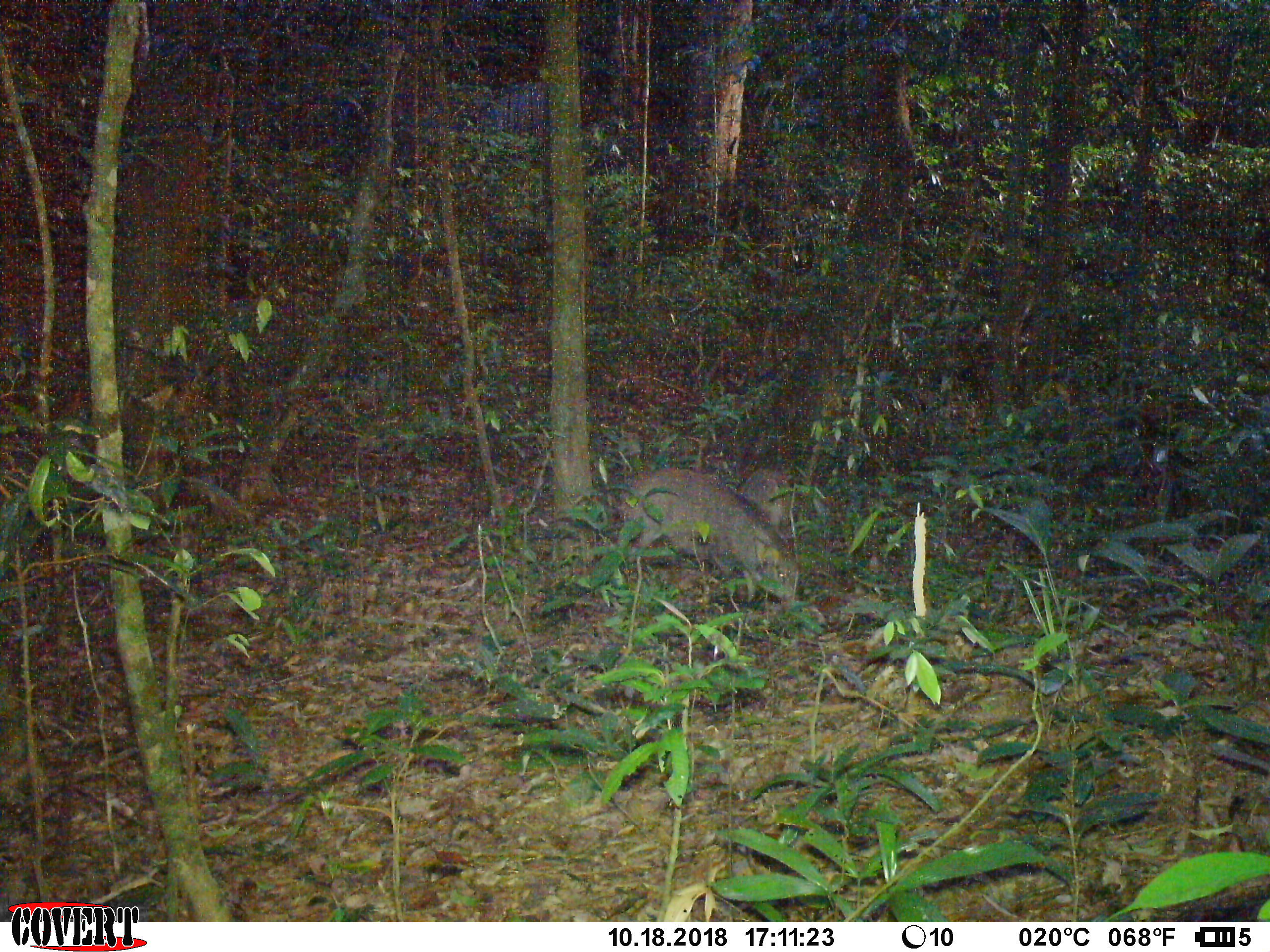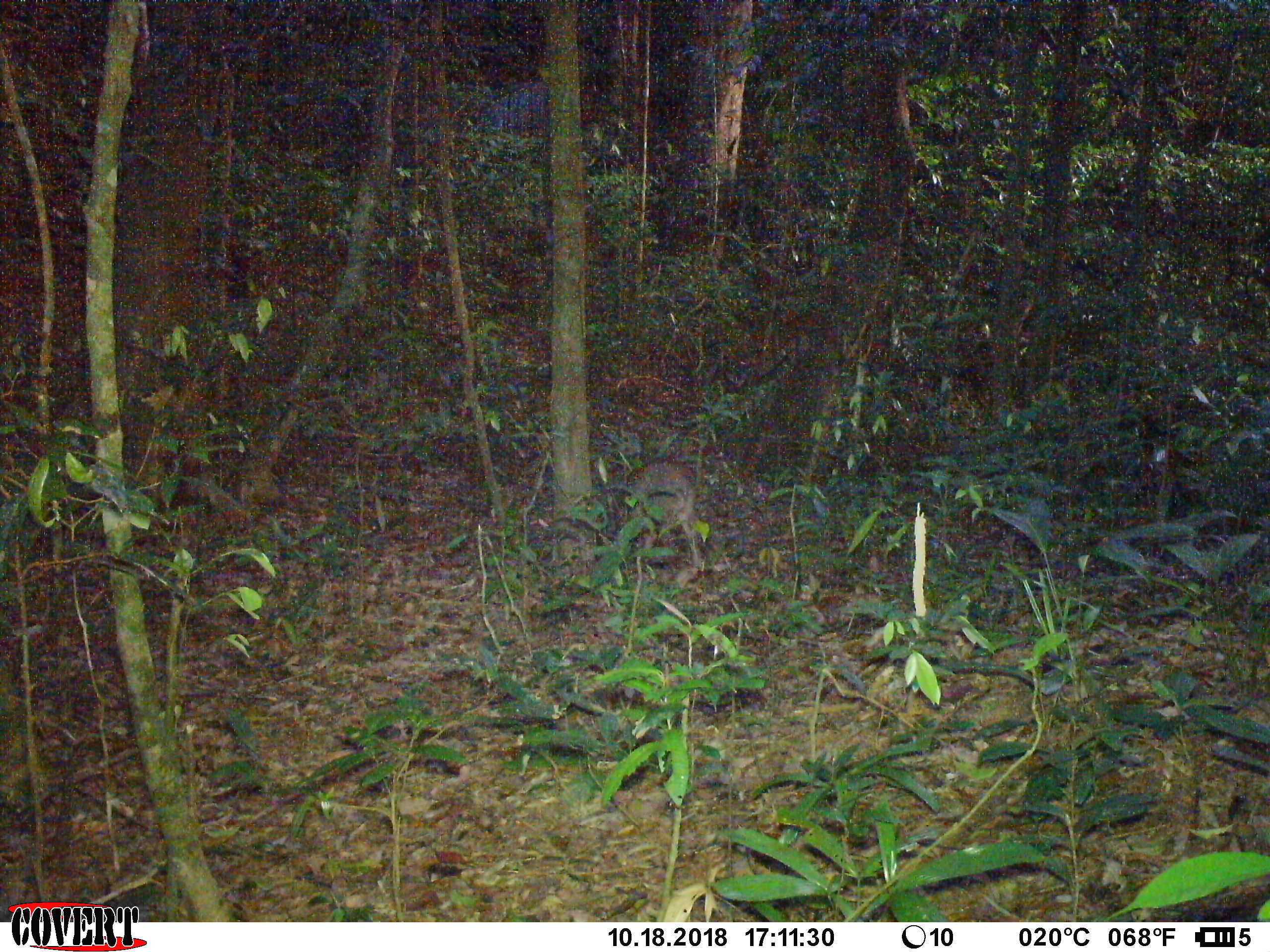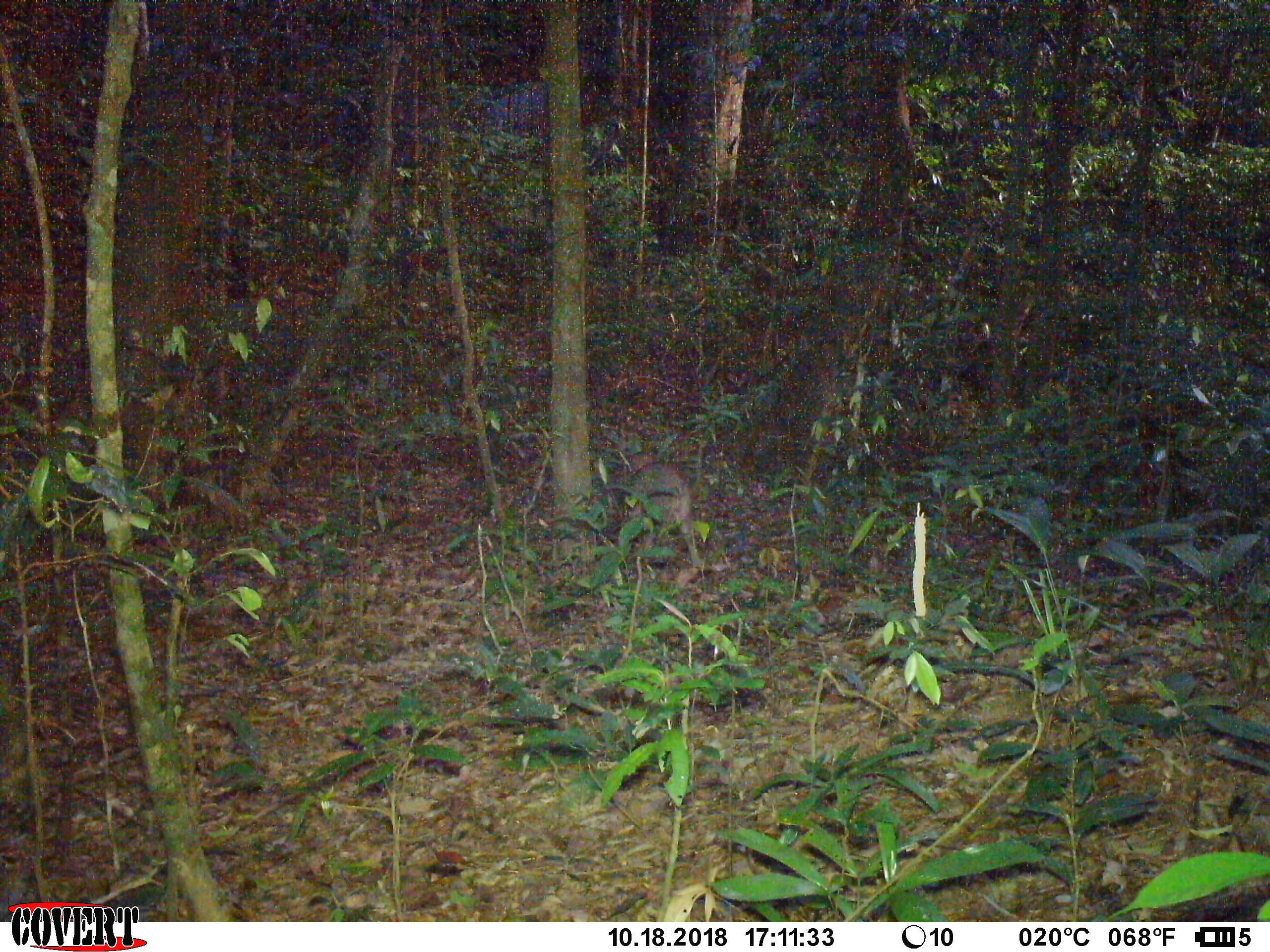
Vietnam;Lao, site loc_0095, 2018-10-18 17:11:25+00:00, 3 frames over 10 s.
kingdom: Animalia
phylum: Chordata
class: Mammalia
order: Artiodactyla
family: Suidae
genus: Sus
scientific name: Sus scrofa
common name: eurasian wild pig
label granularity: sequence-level